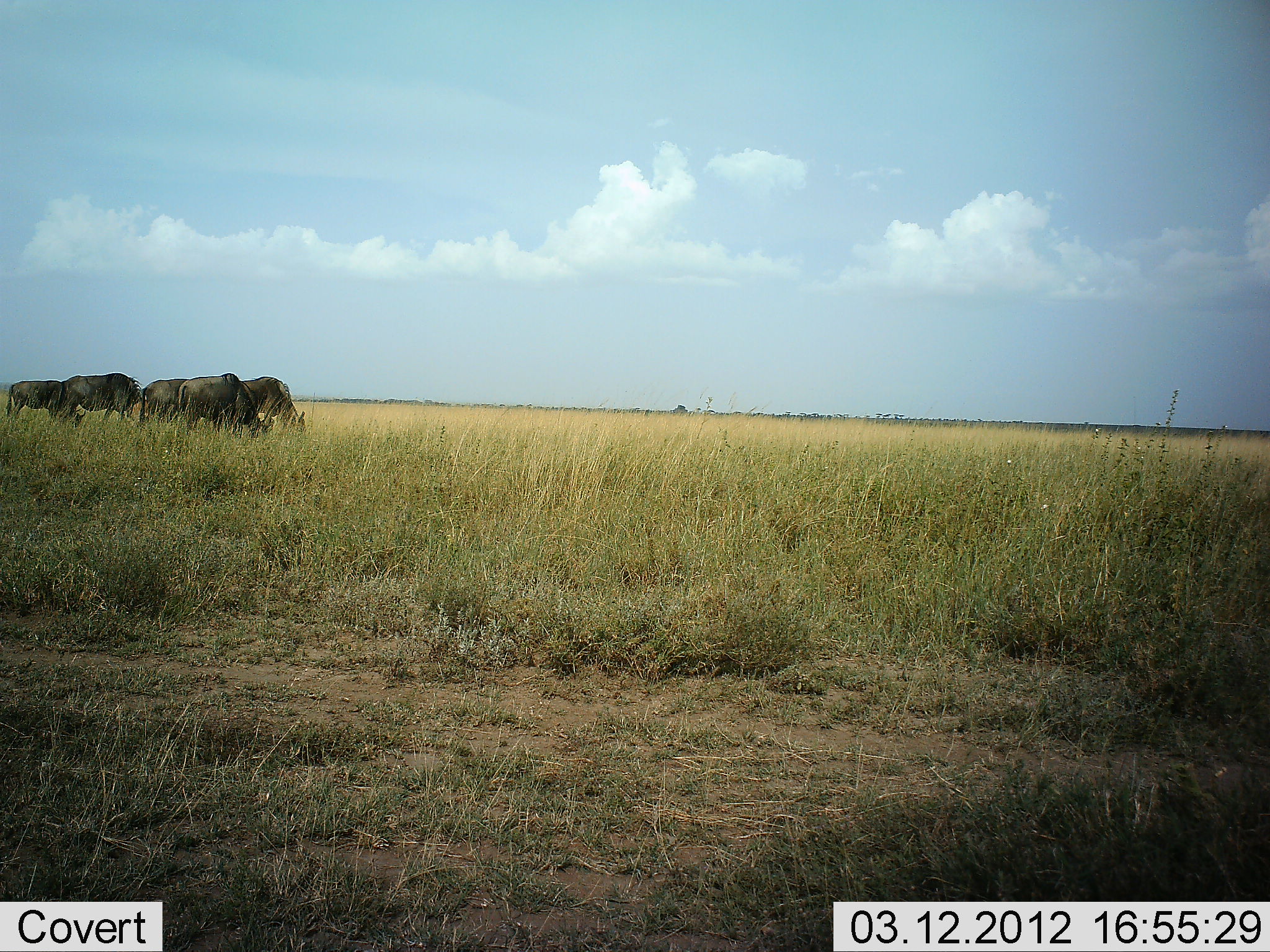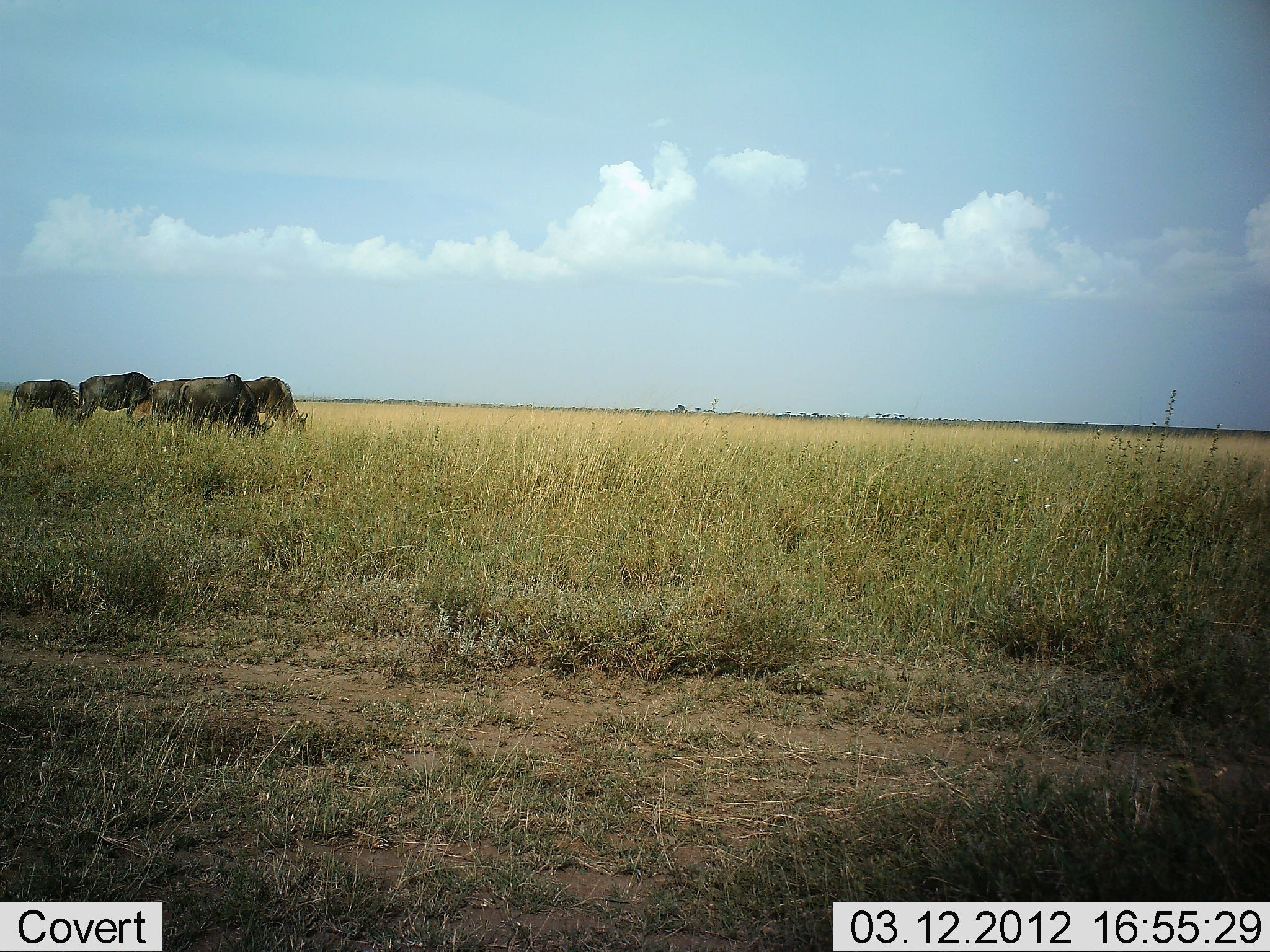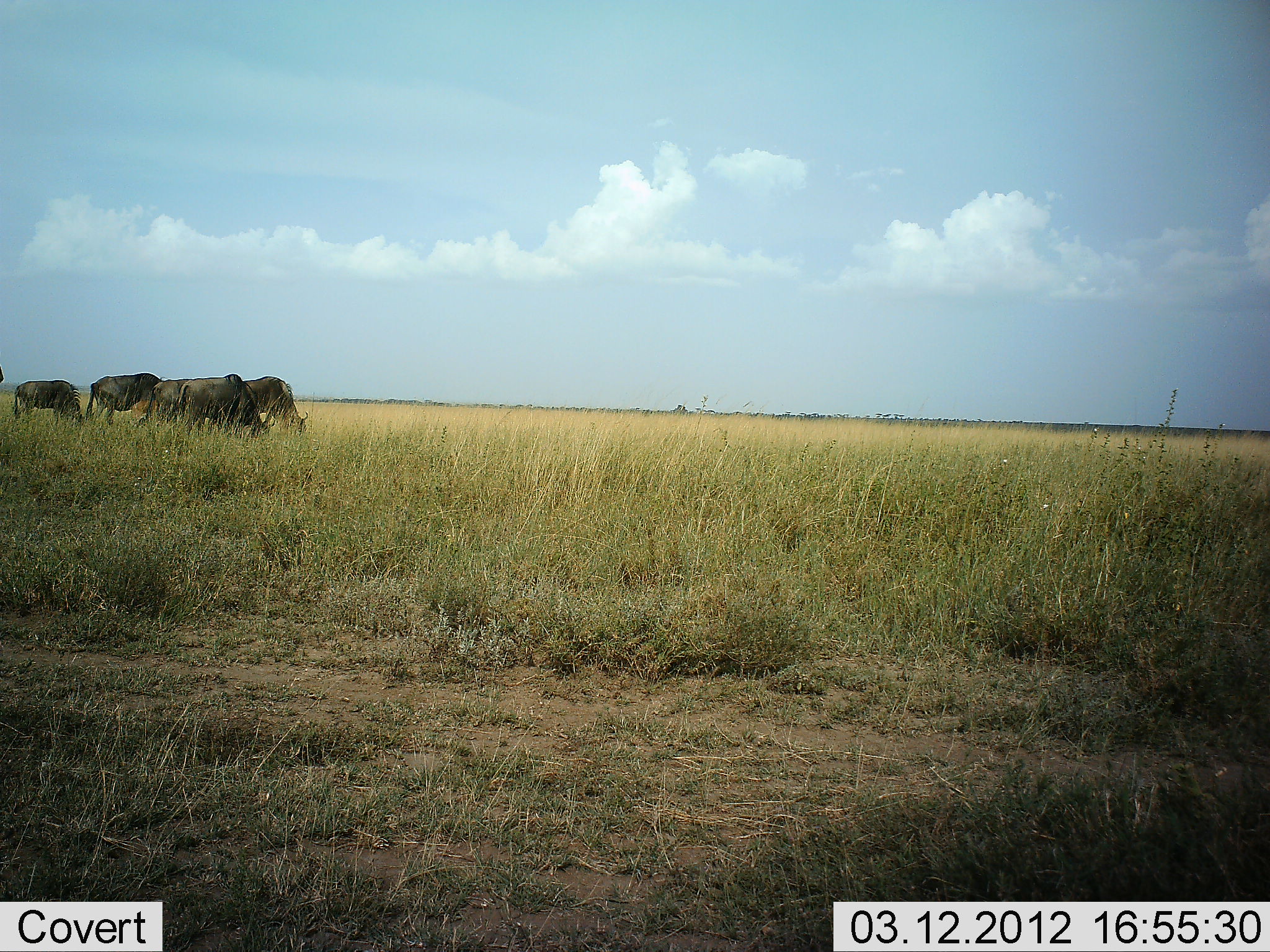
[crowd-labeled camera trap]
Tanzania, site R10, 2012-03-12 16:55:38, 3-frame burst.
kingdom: Animalia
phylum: Chordata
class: Mammalia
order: Artiodactyla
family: Bovidae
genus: Connochaetes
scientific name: Connochaetes taurinus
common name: blue wildebeest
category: wildebeest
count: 5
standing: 38%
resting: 0%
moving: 25%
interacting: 0%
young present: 0%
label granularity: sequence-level